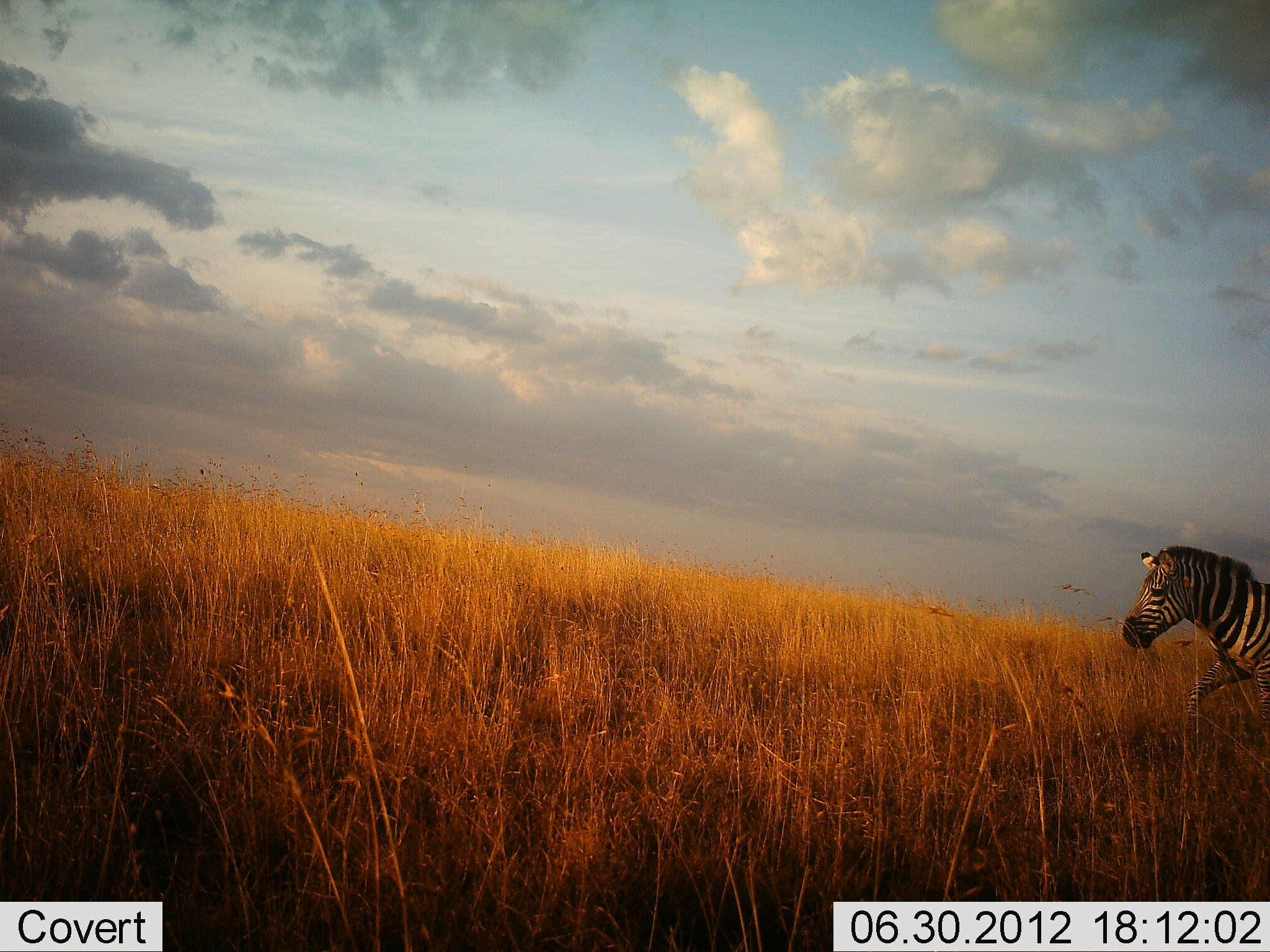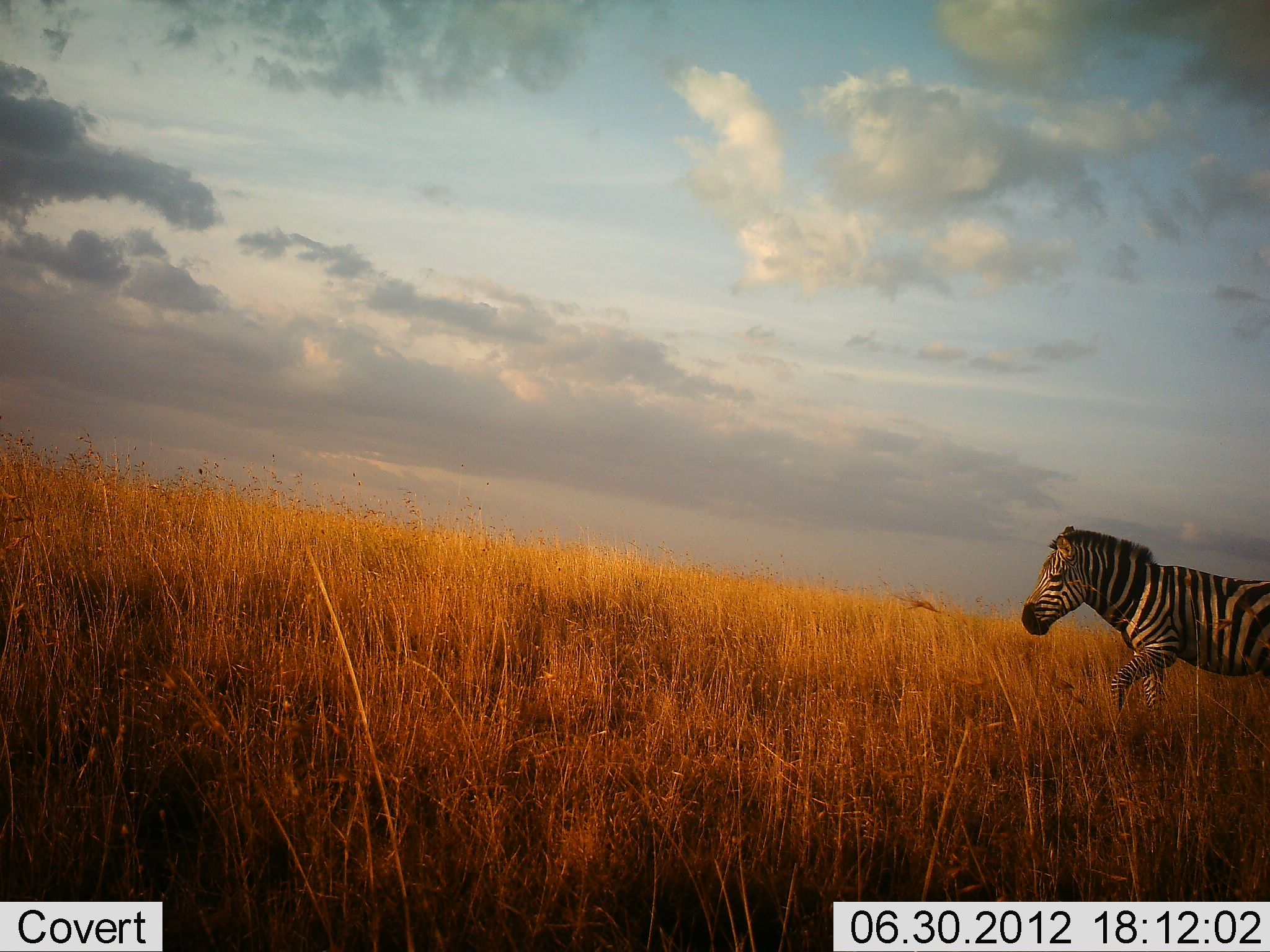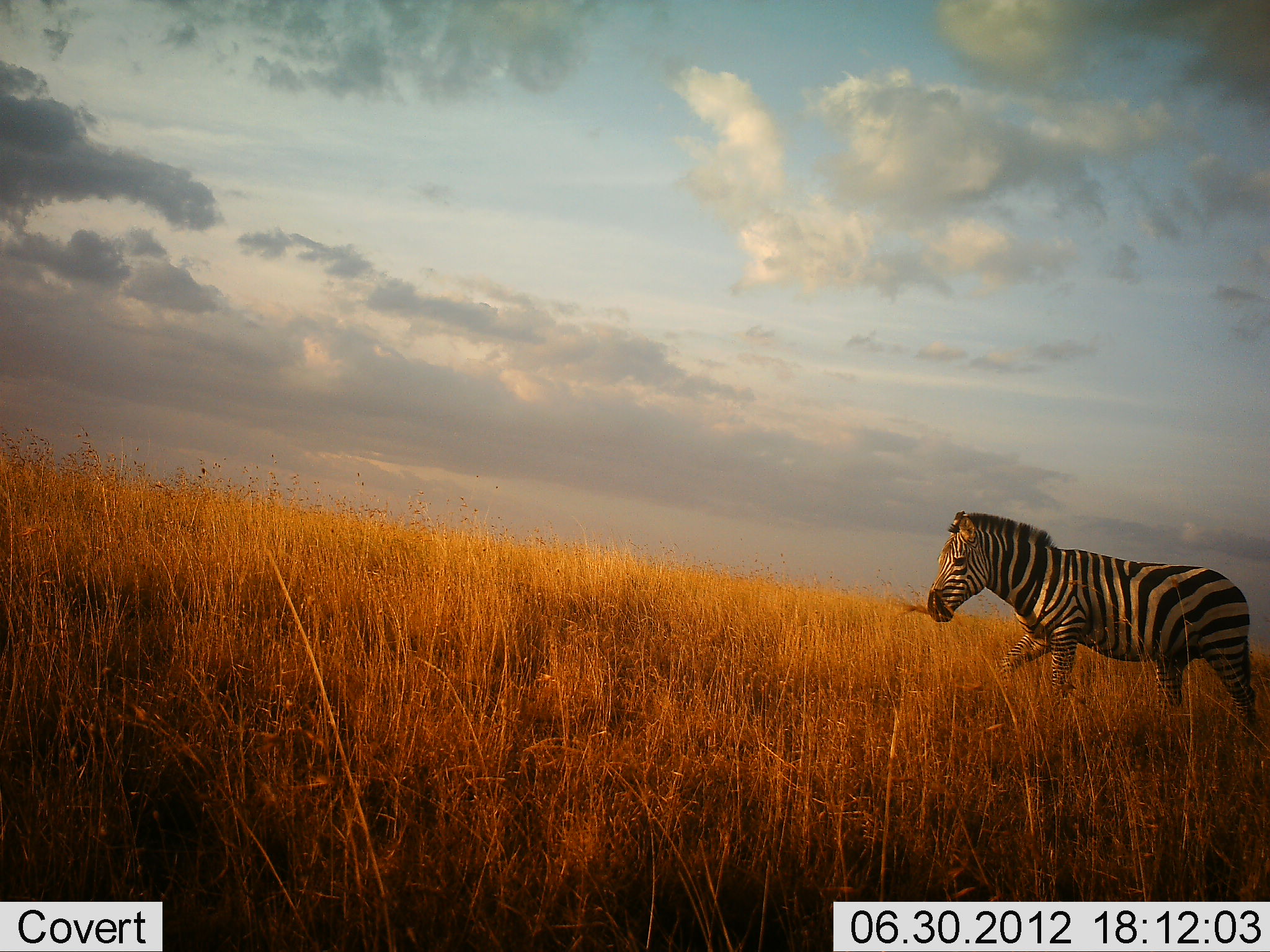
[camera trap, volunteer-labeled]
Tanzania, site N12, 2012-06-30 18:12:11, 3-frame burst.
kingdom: Animalia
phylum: Chordata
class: Mammalia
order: Perissodactyla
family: Equidae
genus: Equus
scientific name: Equus quagga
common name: plains zebra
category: zebra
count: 1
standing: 0%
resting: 0%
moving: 100%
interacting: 0%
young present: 0%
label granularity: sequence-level